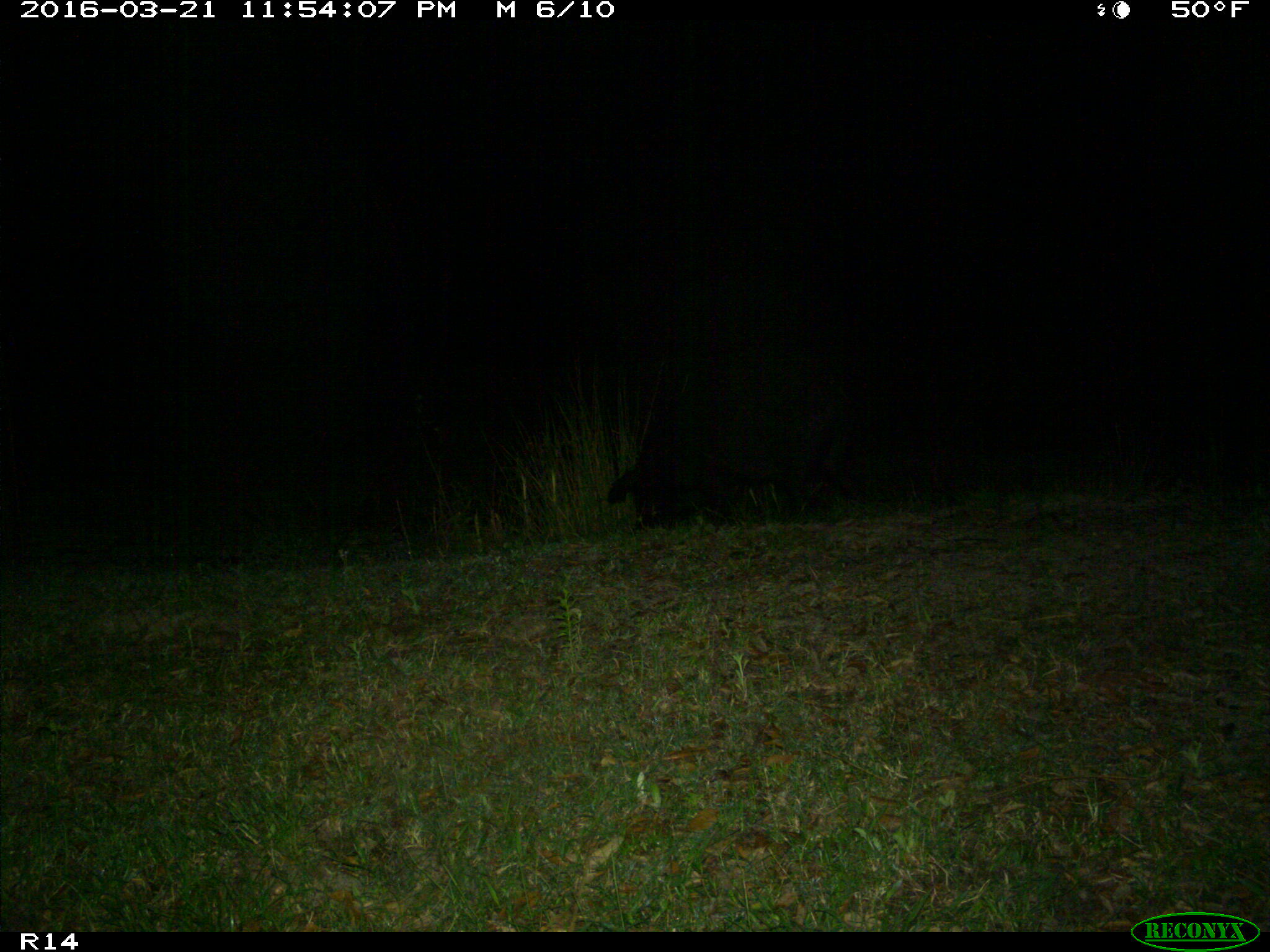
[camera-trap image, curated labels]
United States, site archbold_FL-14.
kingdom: Animalia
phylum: Chordata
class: Mammalia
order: Artiodactyla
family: Suidae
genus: Sus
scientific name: Sus scrofa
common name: wild boar